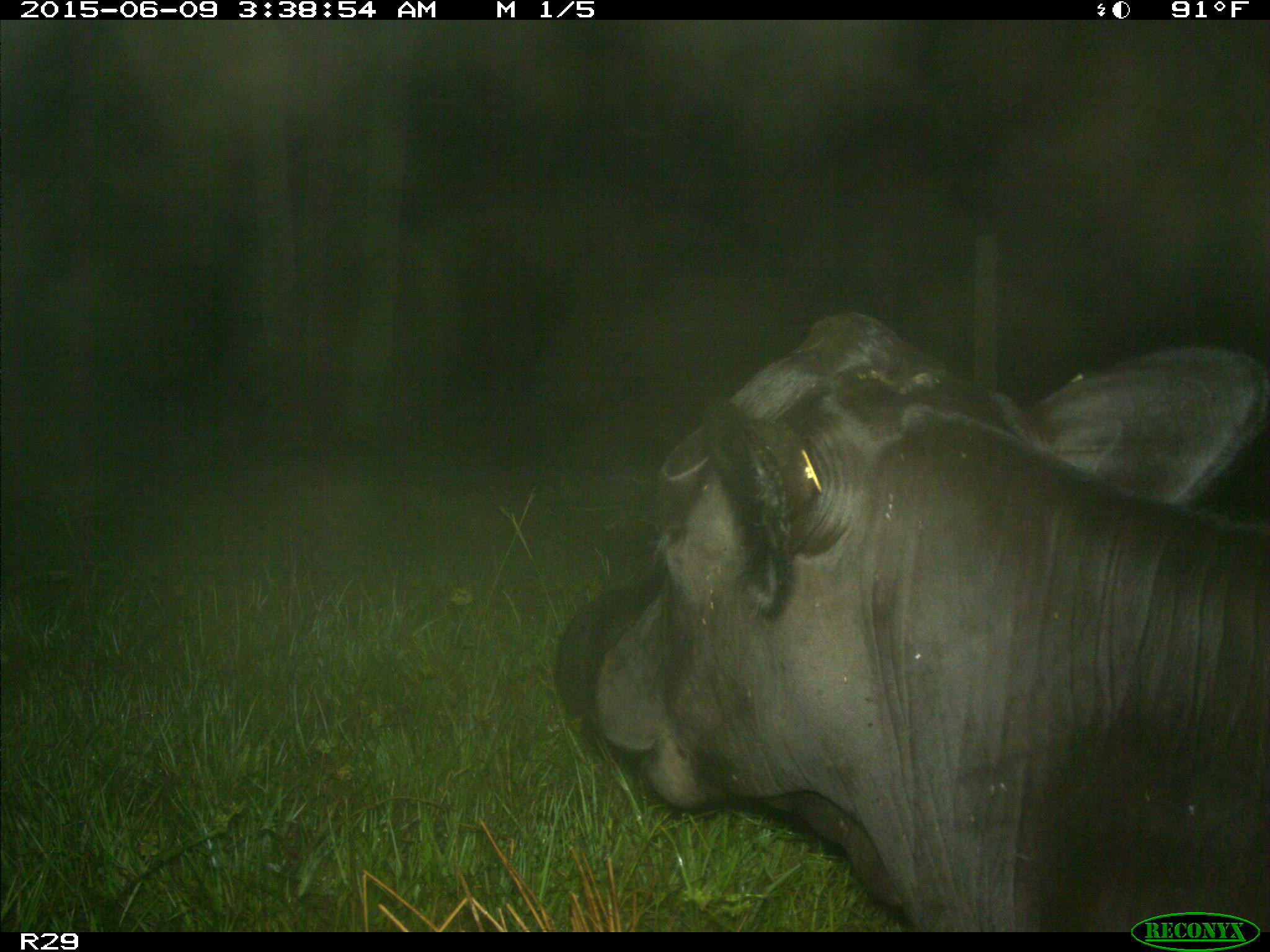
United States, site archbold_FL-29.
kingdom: Animalia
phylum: Chordata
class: Mammalia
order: Artiodactyla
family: Bovidae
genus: Bos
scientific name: Bos taurus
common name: domestic cow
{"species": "Bos taurus (domestic cow)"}